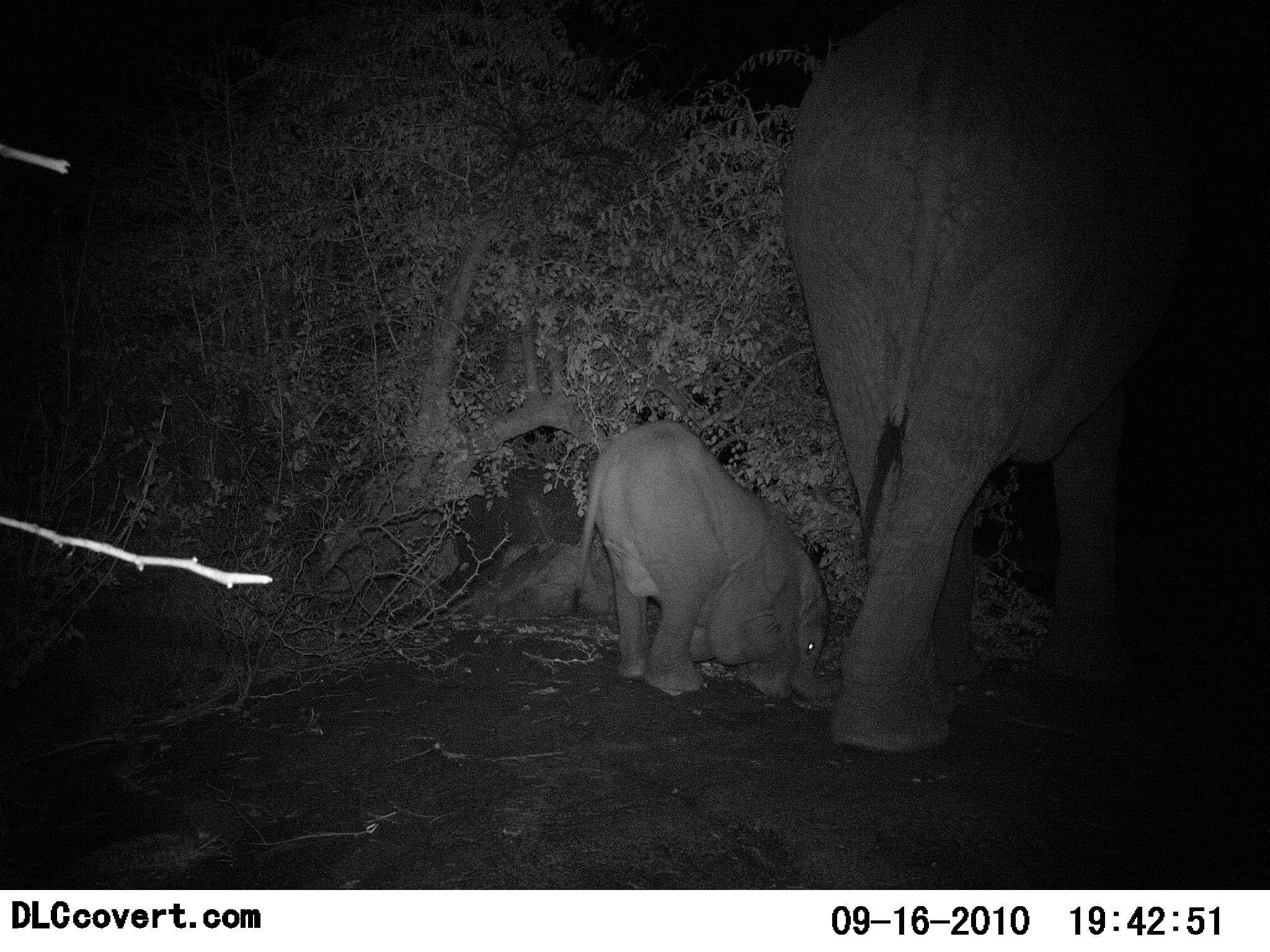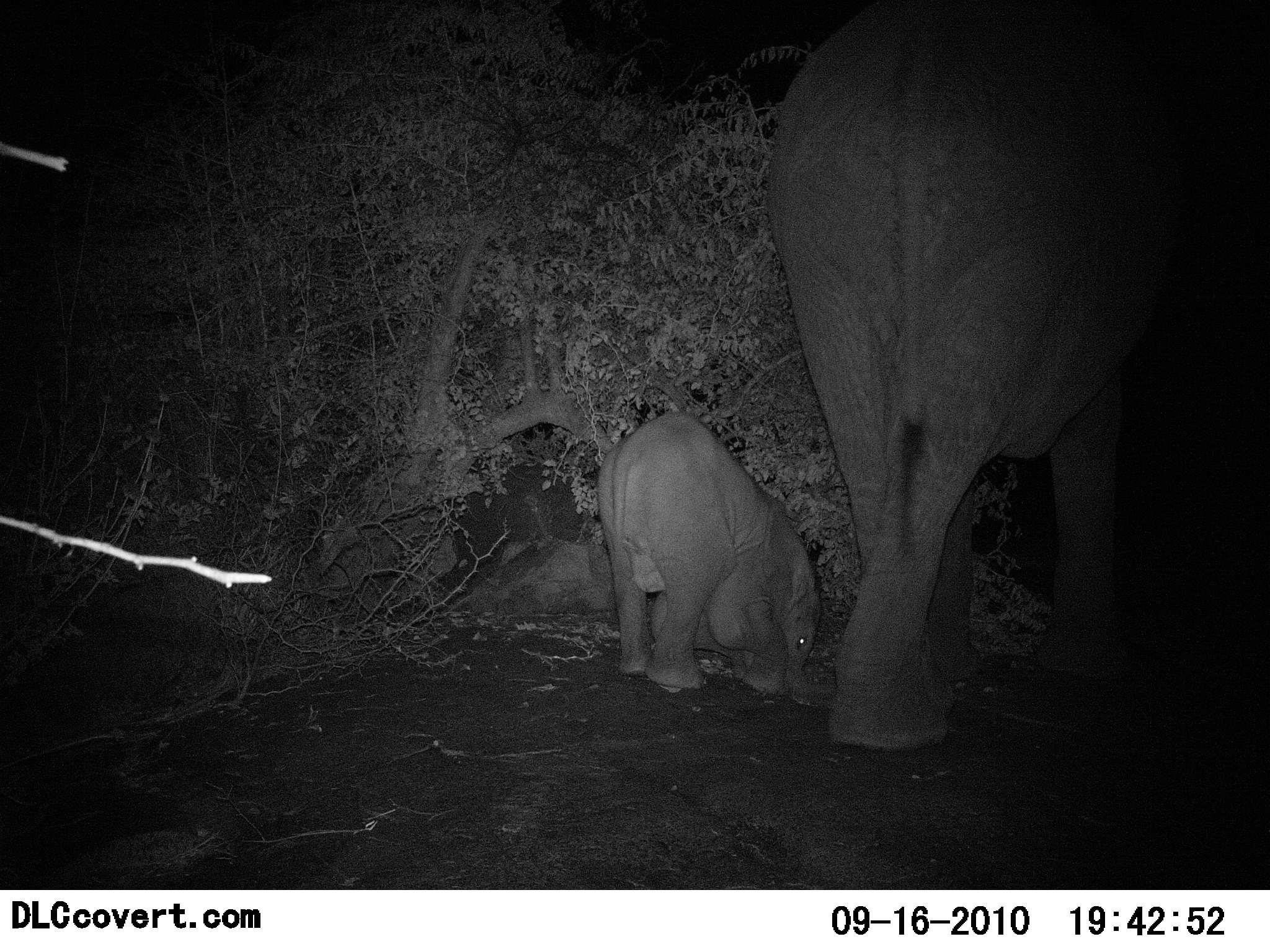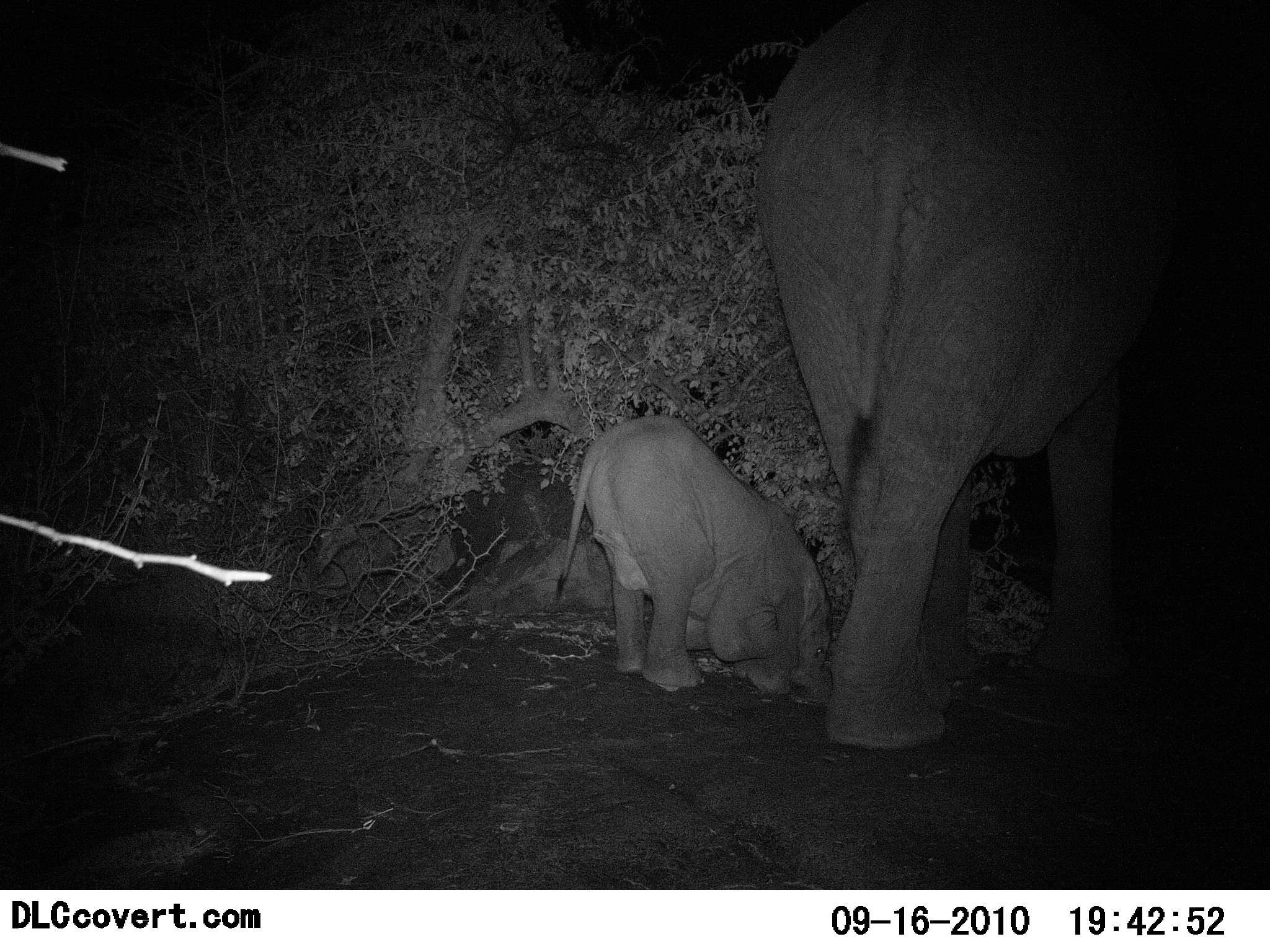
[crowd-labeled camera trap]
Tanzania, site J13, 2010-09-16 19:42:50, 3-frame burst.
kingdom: Animalia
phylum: Chordata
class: Mammalia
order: Proboscidea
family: Elephantidae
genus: Loxodonta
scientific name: Loxodonta africana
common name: african bush elephant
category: elephant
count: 2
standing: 62%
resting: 6%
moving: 19%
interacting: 12%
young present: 100%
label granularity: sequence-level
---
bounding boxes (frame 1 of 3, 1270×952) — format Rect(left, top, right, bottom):
animal: Rect(780, 0, 1222, 753); Rect(573, 422, 855, 697)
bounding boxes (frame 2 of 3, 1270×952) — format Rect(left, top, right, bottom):
animal: Rect(764, 0, 1215, 753); Rect(596, 411, 835, 696)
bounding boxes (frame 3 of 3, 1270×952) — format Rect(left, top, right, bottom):
animal: Rect(759, 0, 1204, 752); Rect(553, 413, 839, 701)